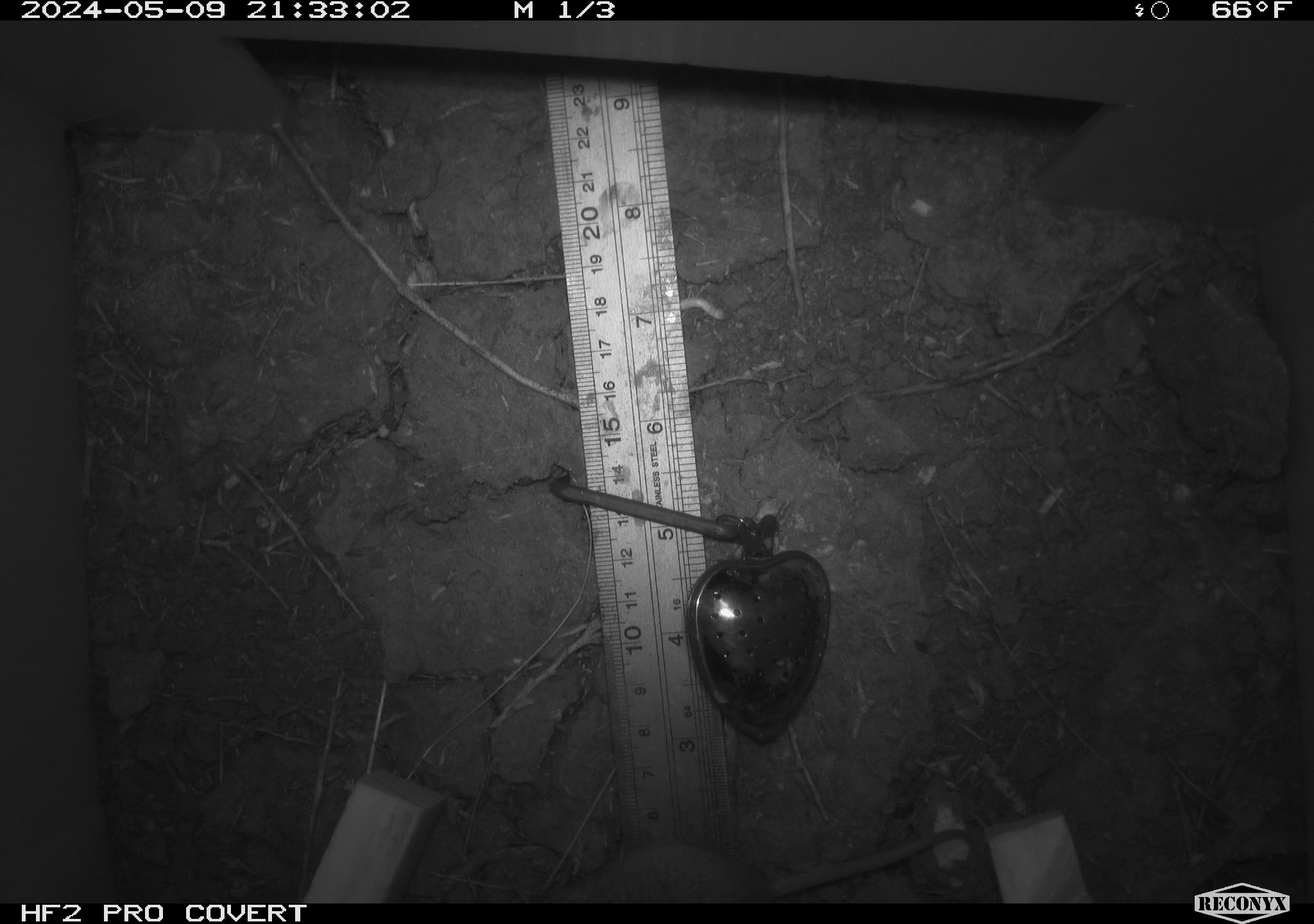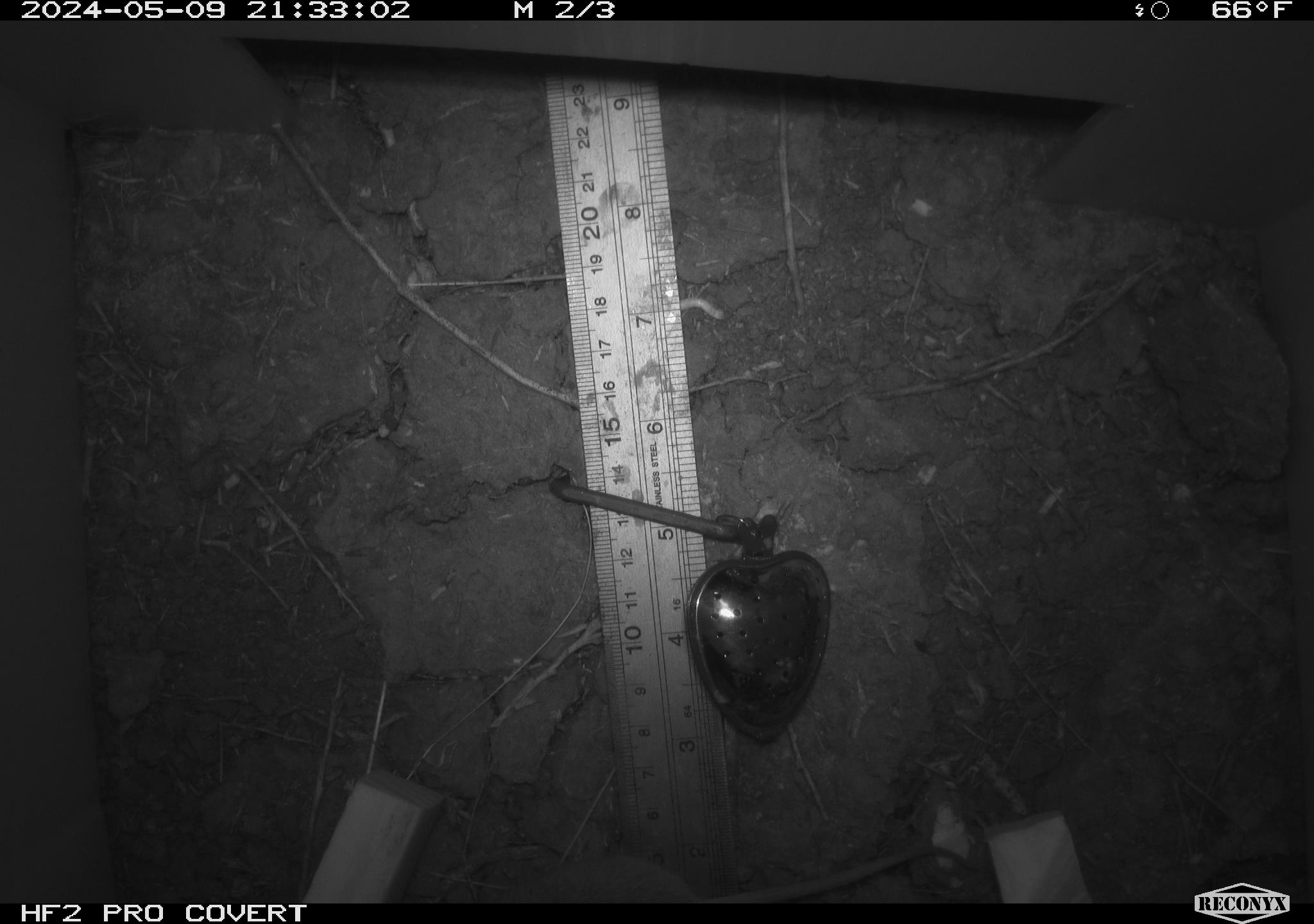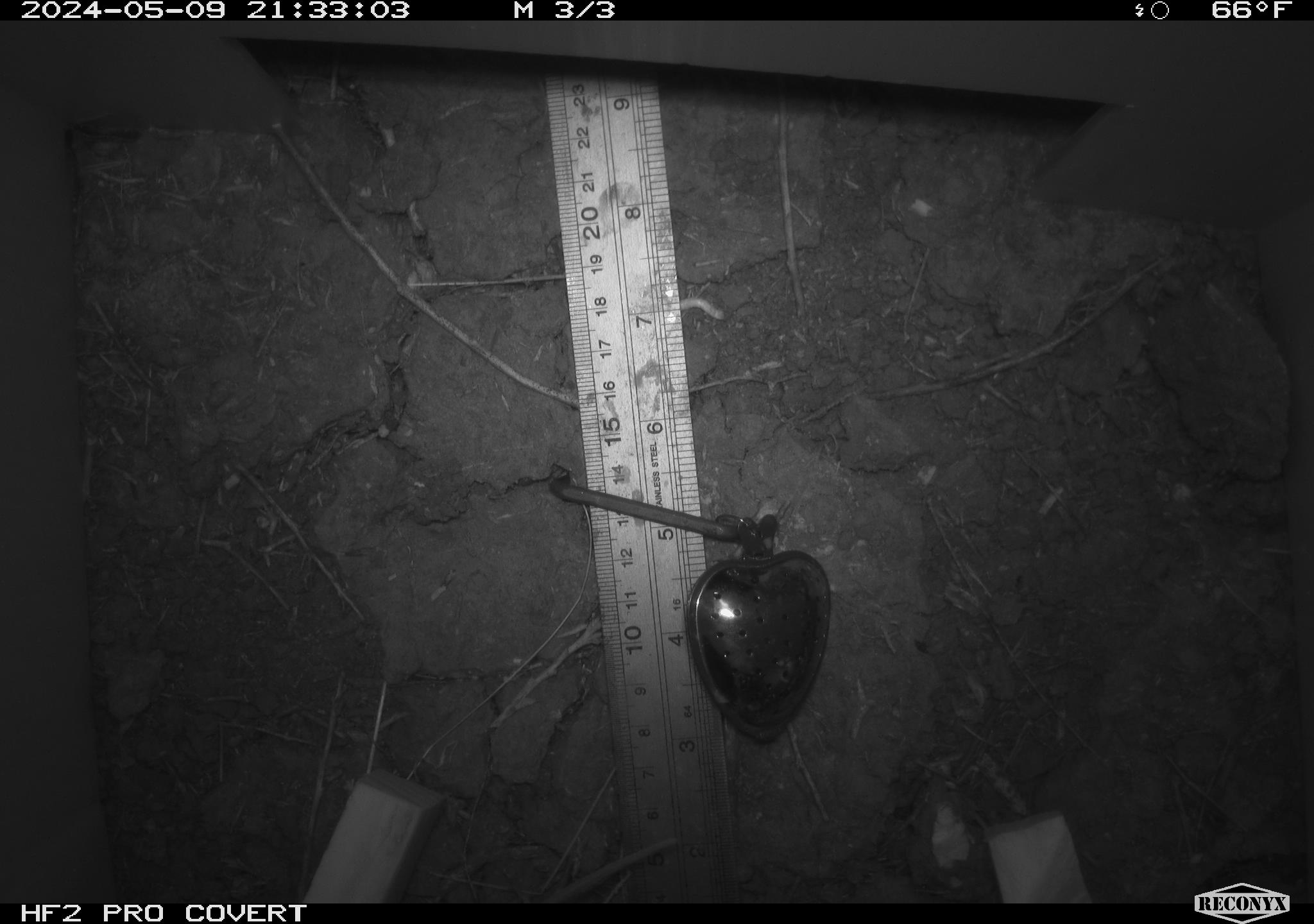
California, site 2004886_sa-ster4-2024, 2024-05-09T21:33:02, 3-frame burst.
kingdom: Animalia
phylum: Chordata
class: Mammalia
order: Rodentia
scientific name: Rodentia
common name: mouse species